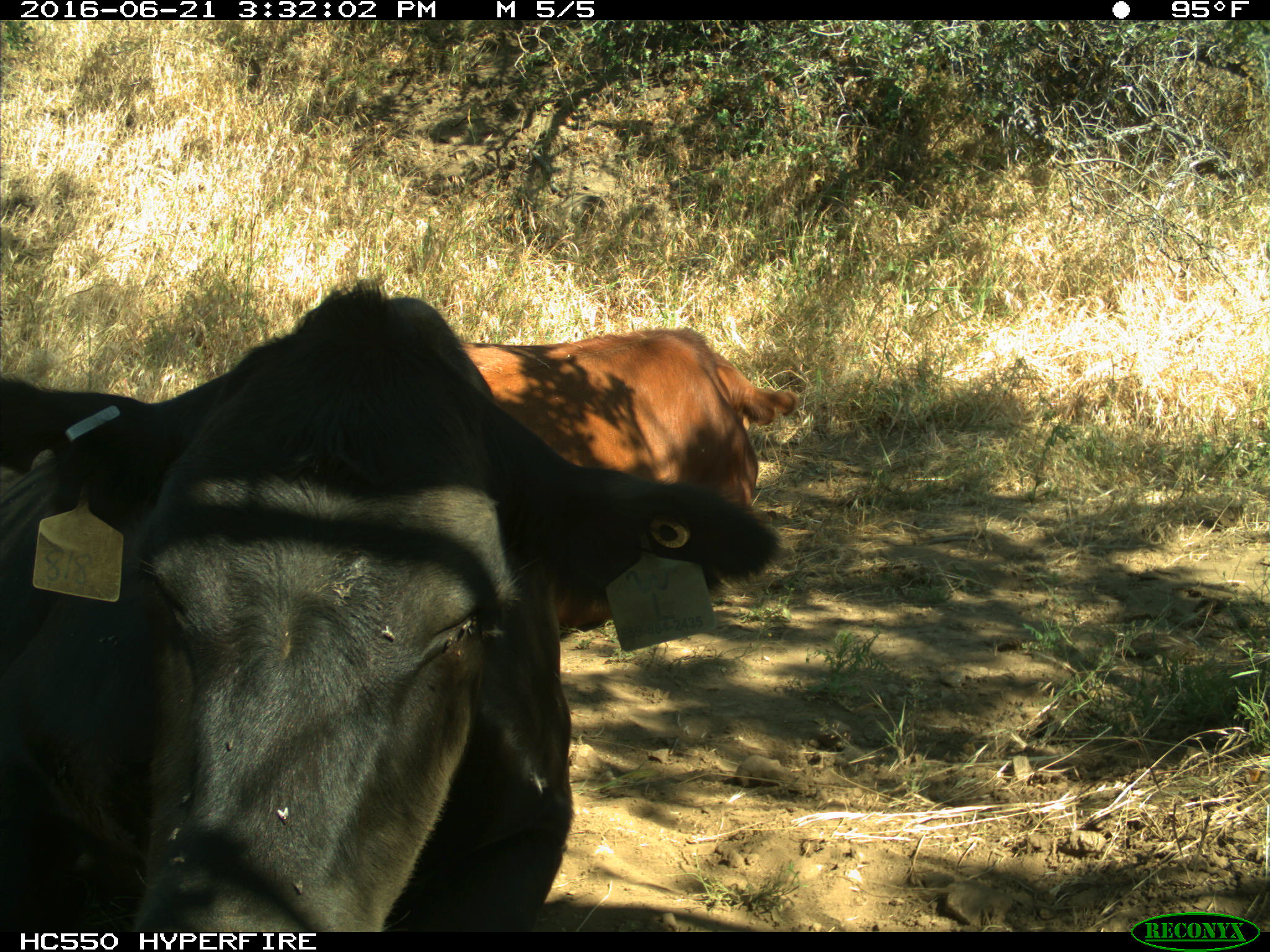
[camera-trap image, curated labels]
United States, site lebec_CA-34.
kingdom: Animalia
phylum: Chordata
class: Mammalia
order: Artiodactyla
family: Bovidae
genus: Bos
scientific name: Bos taurus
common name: domestic cow